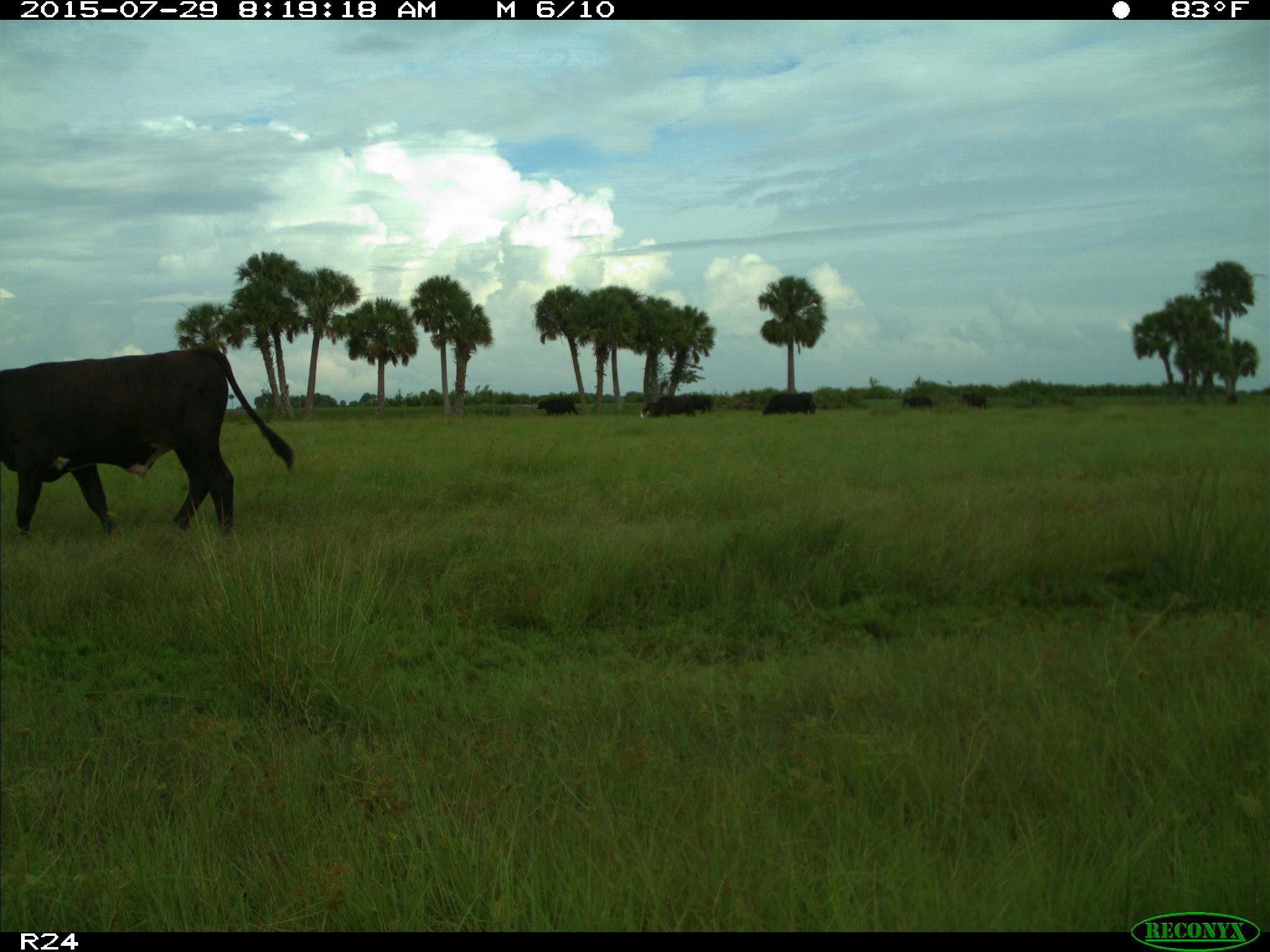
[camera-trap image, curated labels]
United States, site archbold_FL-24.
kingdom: Animalia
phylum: Chordata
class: Mammalia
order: Artiodactyla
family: Bovidae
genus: Bos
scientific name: Bos taurus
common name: domestic cow